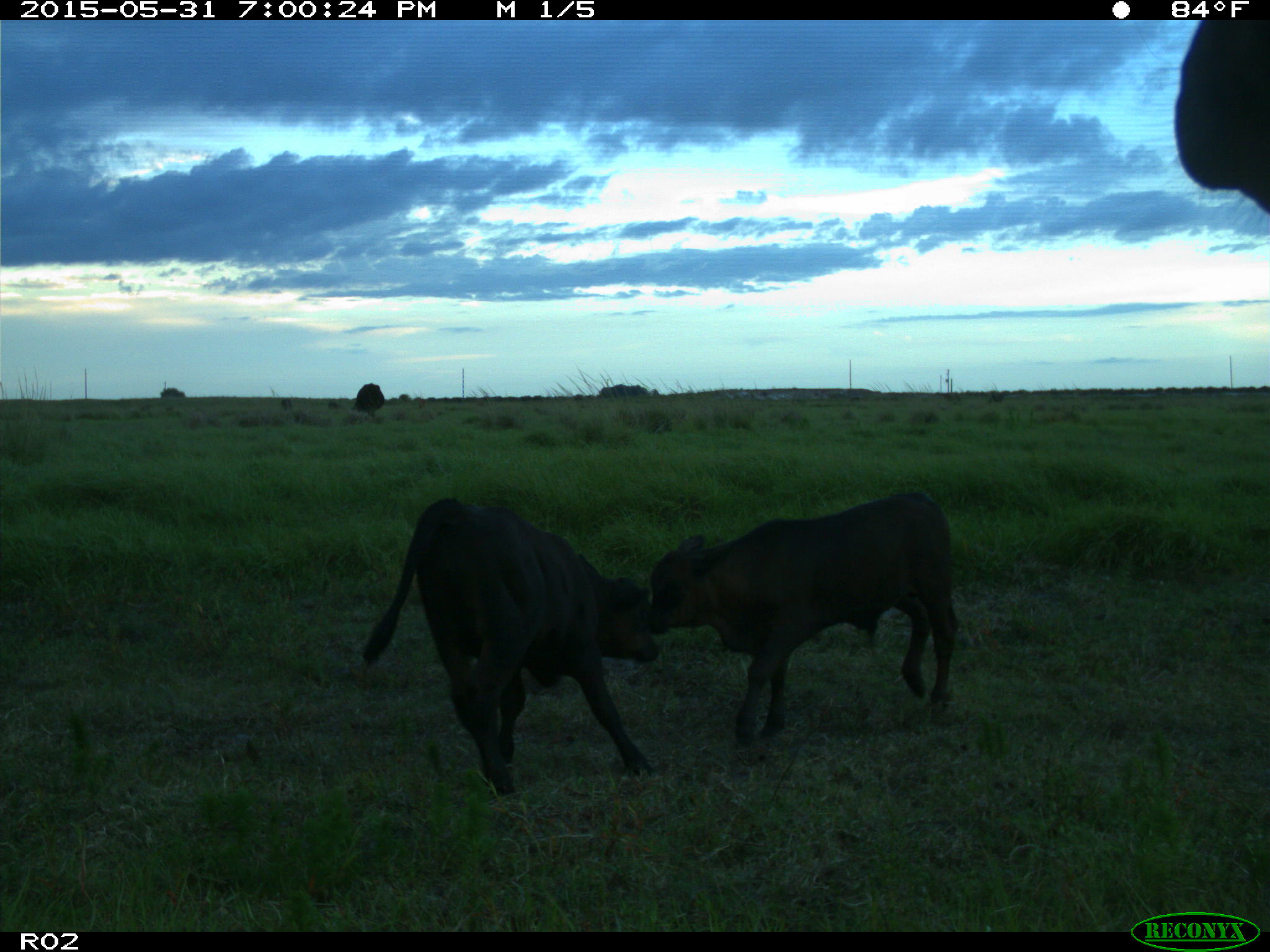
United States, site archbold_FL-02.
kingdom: Animalia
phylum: Chordata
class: Mammalia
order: Artiodactyla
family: Bovidae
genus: Bos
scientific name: Bos taurus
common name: domestic cow